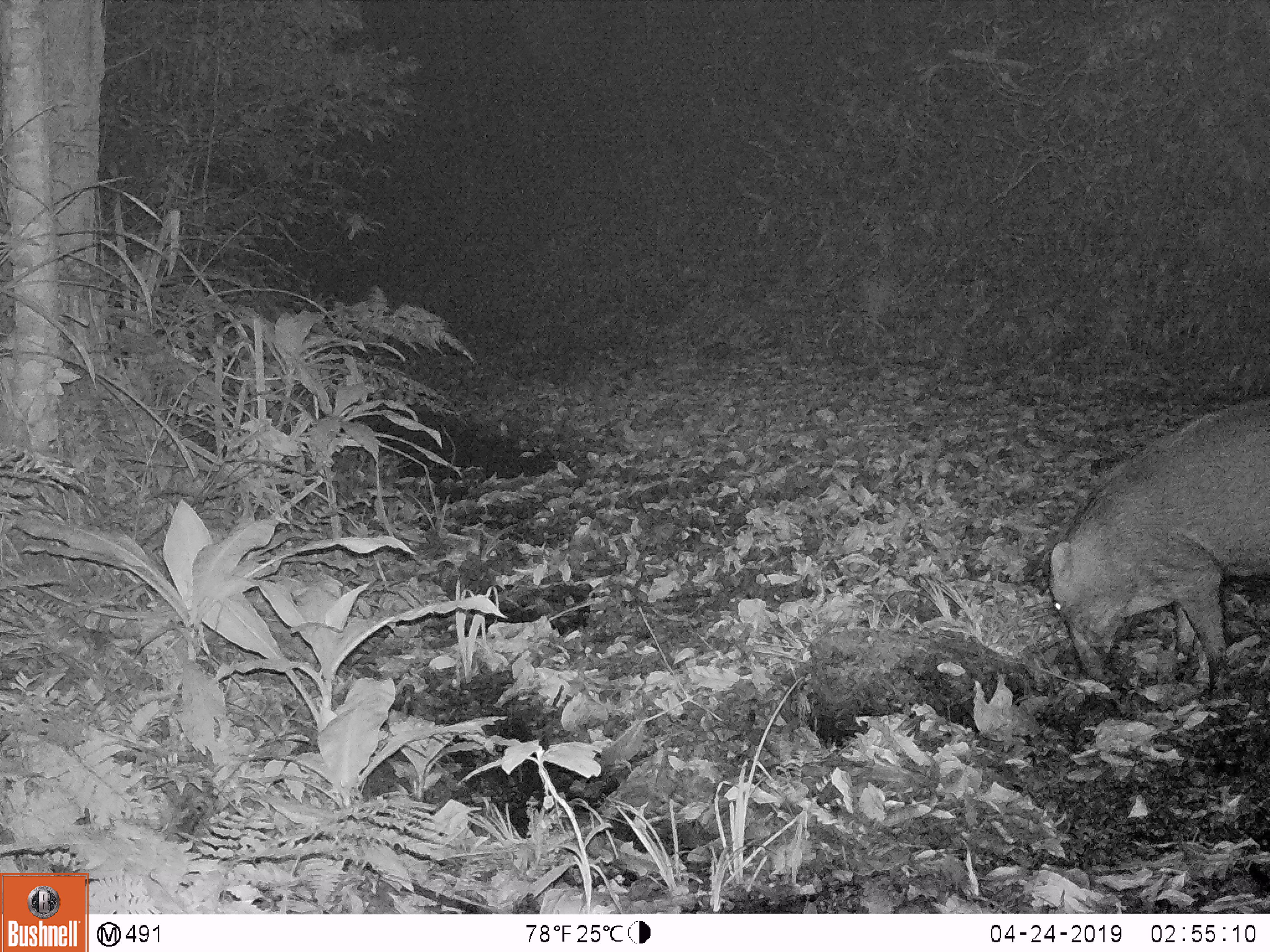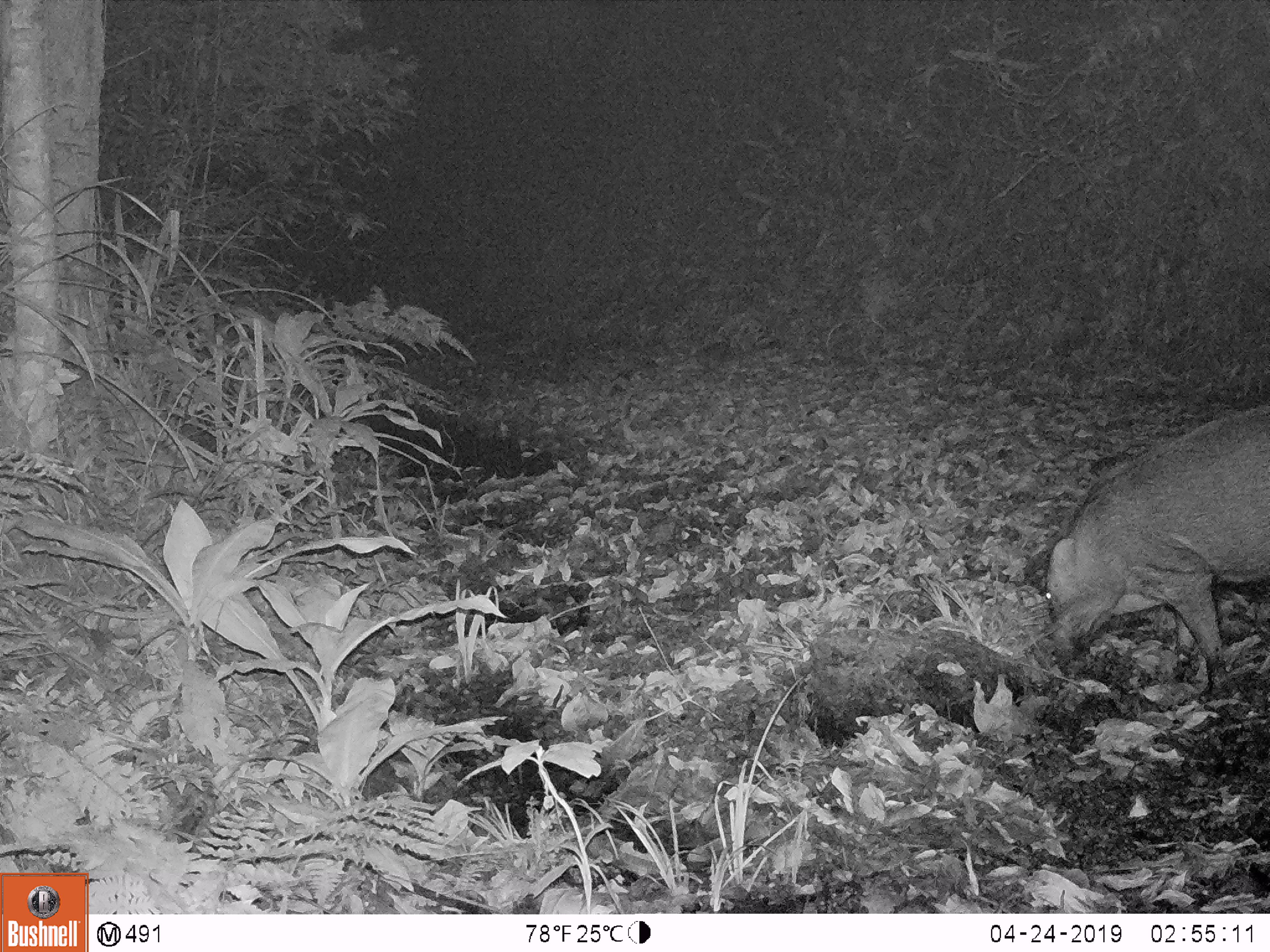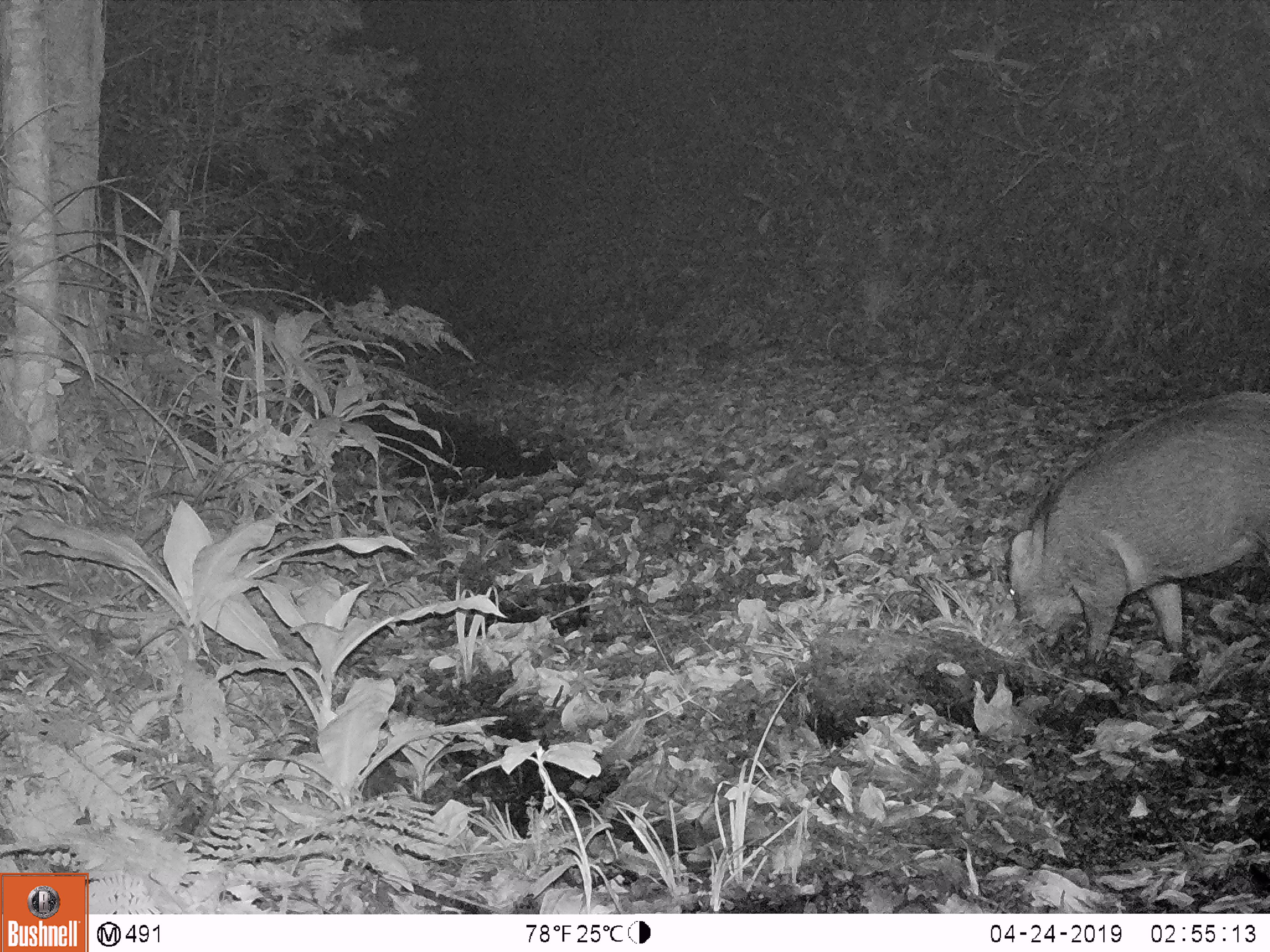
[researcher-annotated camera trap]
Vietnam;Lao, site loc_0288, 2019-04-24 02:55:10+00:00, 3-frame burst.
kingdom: Animalia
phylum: Chordata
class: Mammalia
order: Artiodactyla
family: Suidae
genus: Sus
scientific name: Sus scrofa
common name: eurasian wild pig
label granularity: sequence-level